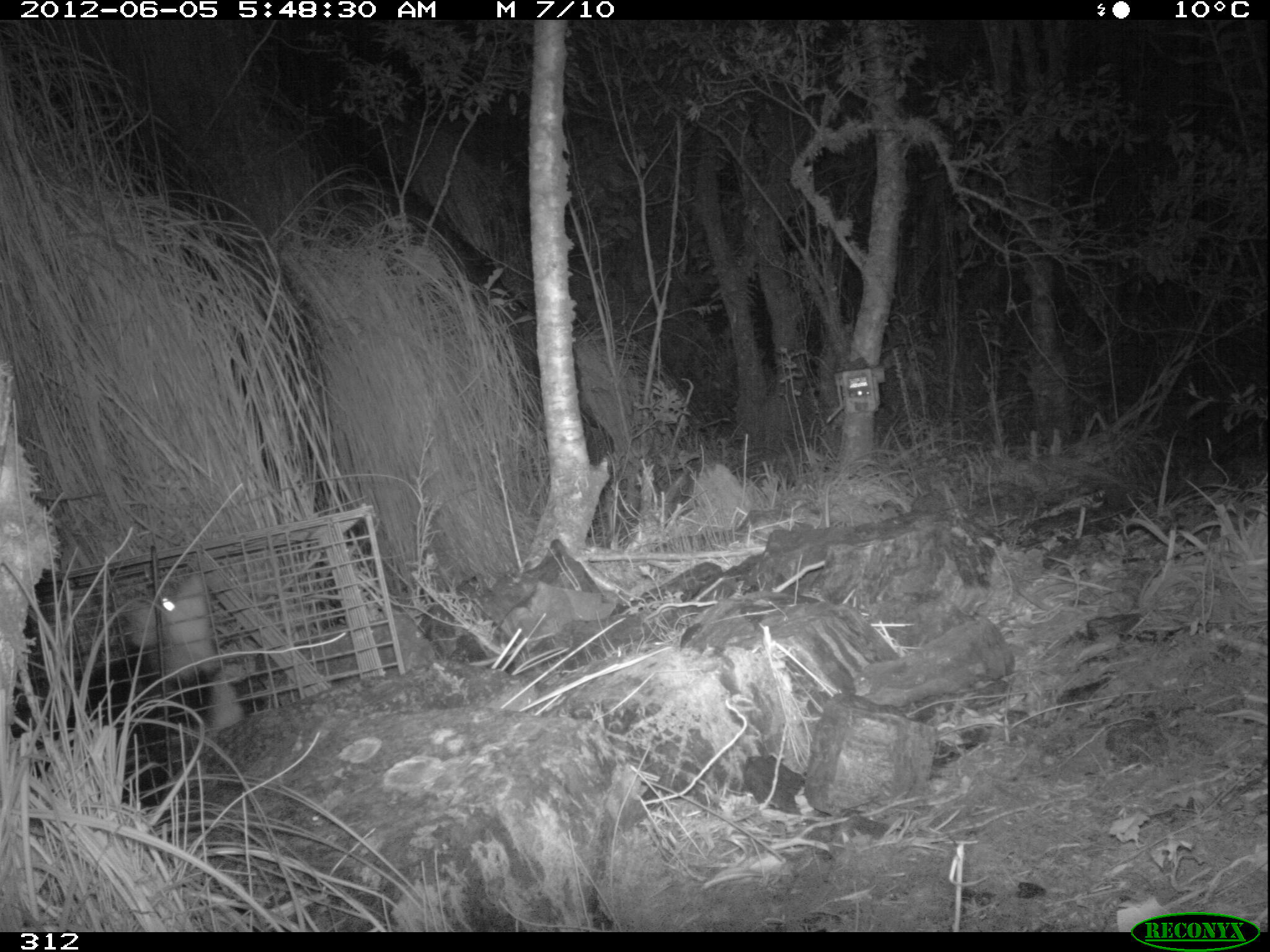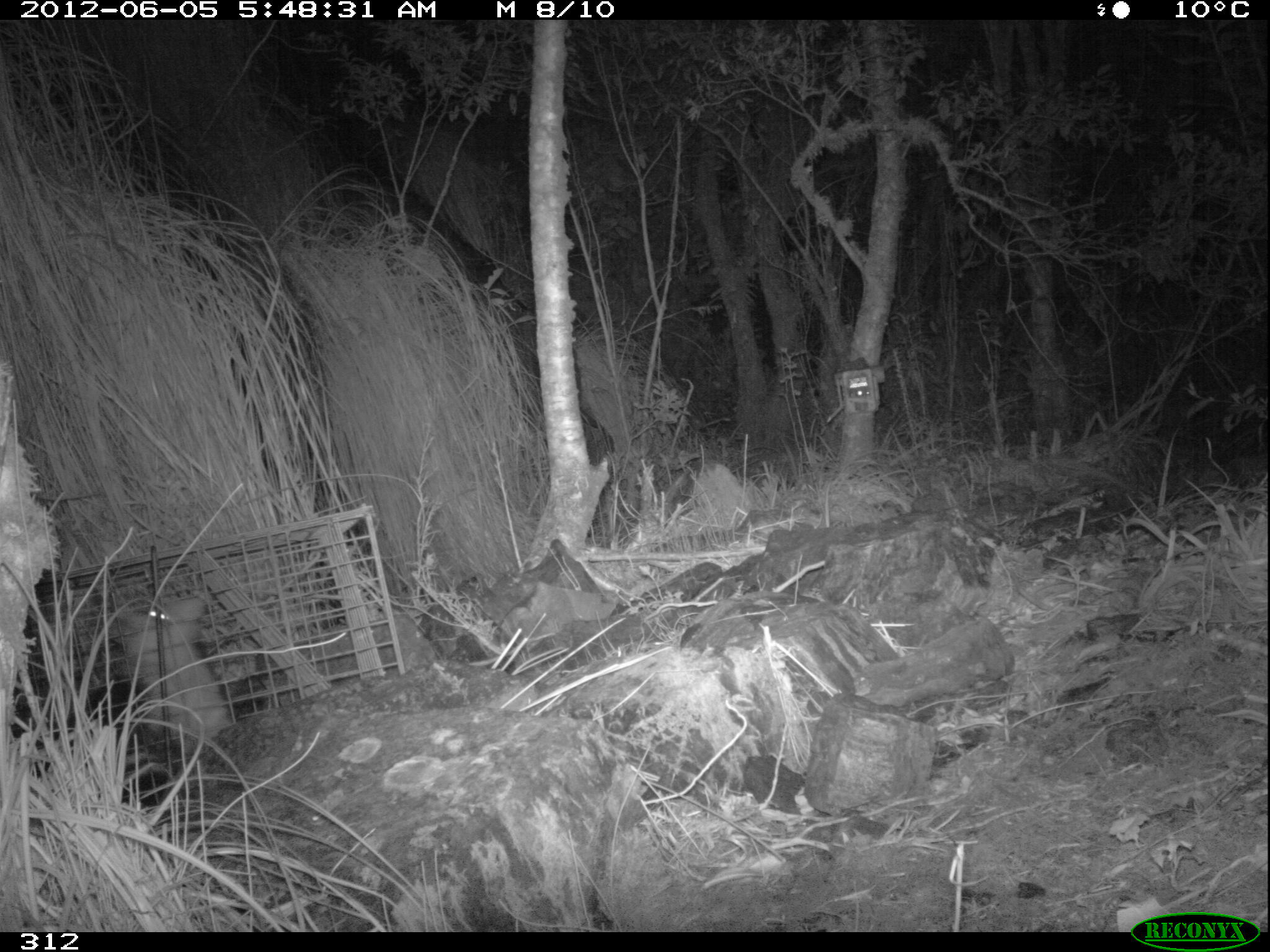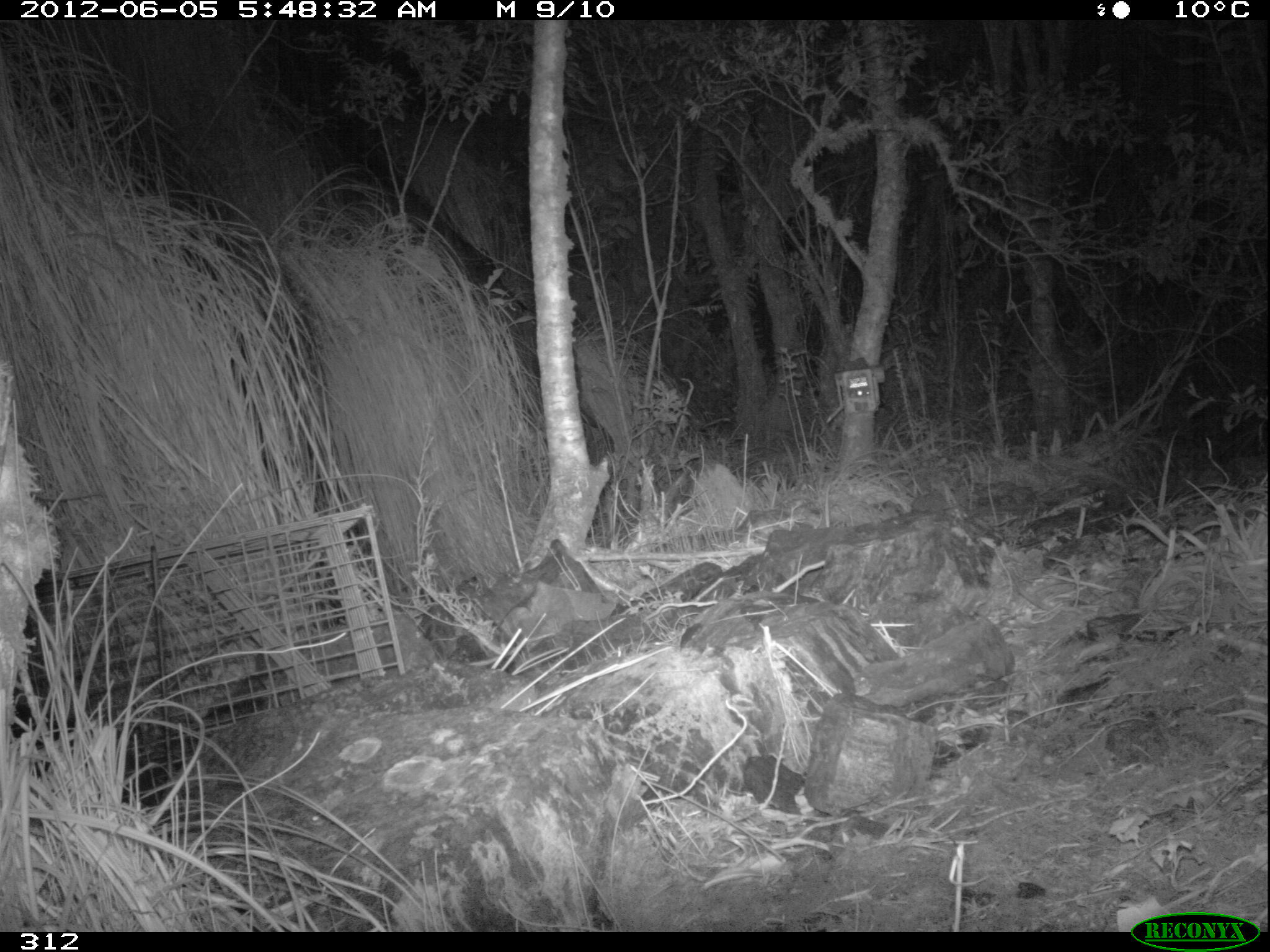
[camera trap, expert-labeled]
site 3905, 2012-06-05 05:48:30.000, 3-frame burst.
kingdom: Animalia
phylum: Chordata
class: Mammalia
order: Didelphimorphia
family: Didelphidae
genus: Didelphis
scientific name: Didelphis pernigra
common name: andean white-eared opossum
Didelphis pernigra (andean white-eared opossum).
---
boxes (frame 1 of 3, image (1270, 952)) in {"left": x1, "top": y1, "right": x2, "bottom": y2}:
didelphis pernigra: {"left": 115, "top": 567, "right": 246, "bottom": 734}